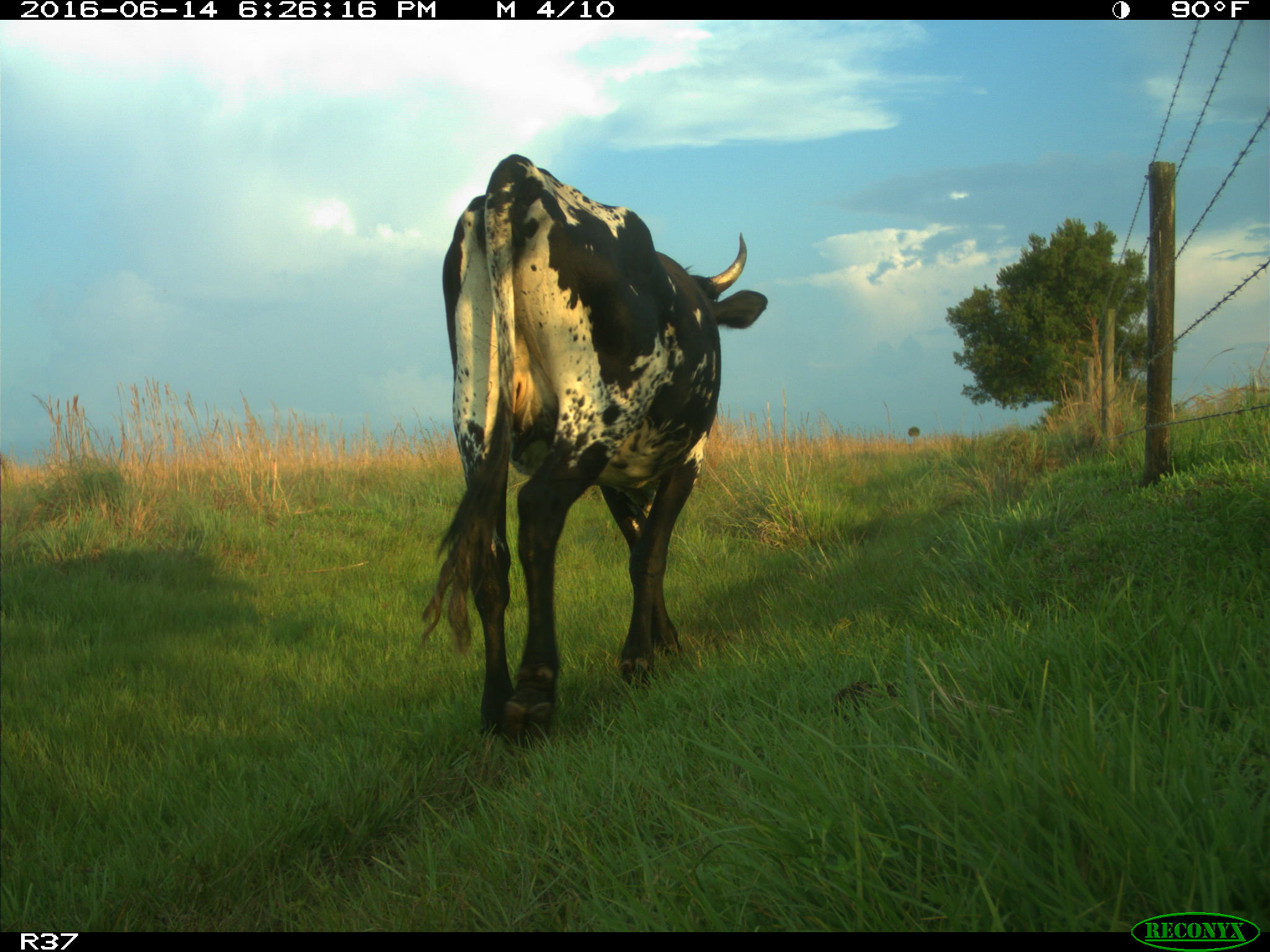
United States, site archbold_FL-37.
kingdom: Animalia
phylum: Chordata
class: Mammalia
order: Artiodactyla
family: Bovidae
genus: Bos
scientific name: Bos taurus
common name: domestic cow